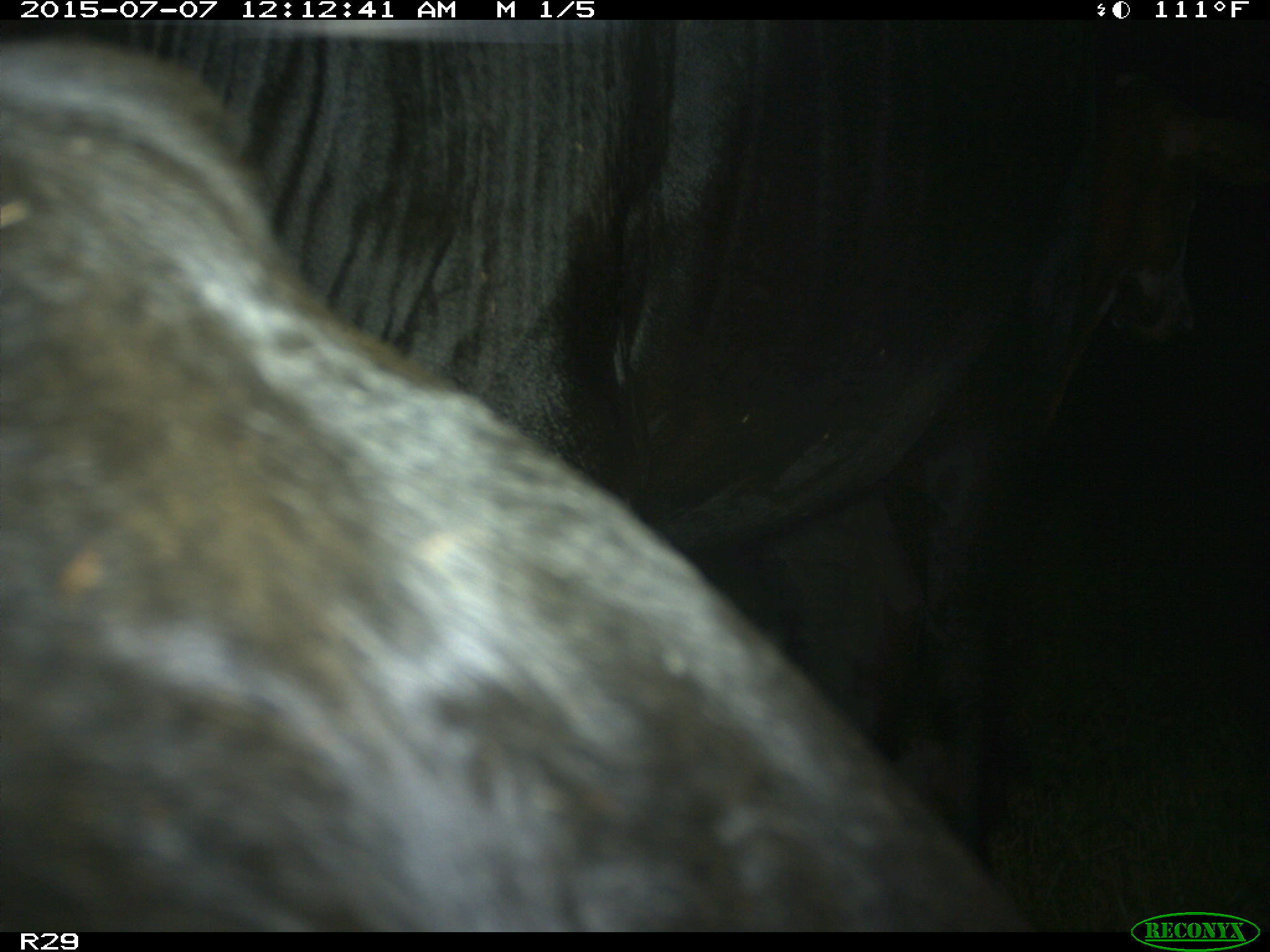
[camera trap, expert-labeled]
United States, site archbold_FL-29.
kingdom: Animalia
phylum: Chordata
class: Mammalia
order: Artiodactyla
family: Bovidae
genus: Bos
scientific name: Bos taurus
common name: domestic cow